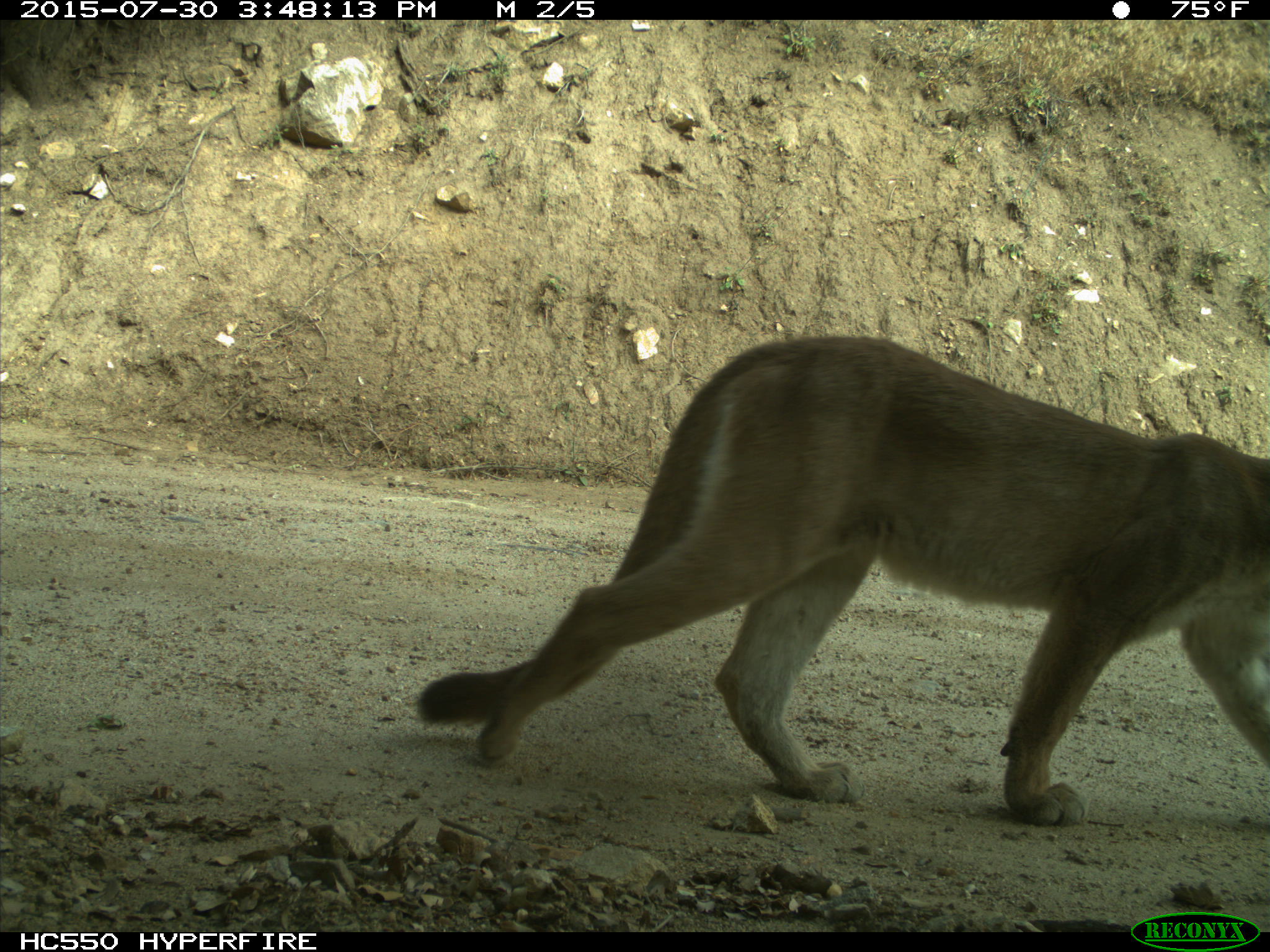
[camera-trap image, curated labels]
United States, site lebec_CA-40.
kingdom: Animalia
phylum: Chordata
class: Mammalia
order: Carnivora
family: Felidae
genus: Puma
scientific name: Puma concolor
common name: mountain lion